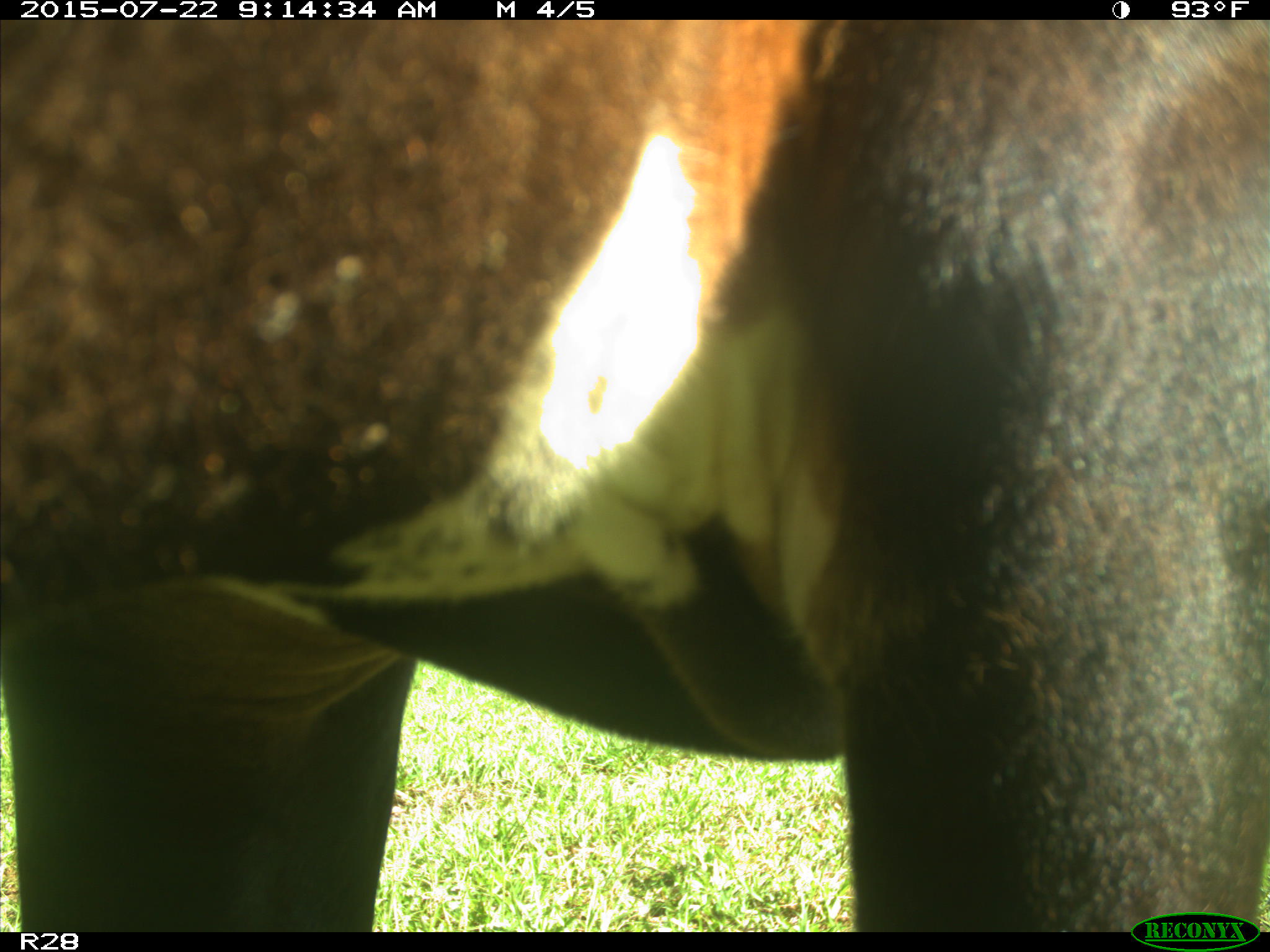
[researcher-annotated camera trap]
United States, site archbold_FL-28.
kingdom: Animalia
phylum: Chordata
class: Mammalia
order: Artiodactyla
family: Bovidae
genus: Bos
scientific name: Bos taurus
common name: domestic cow